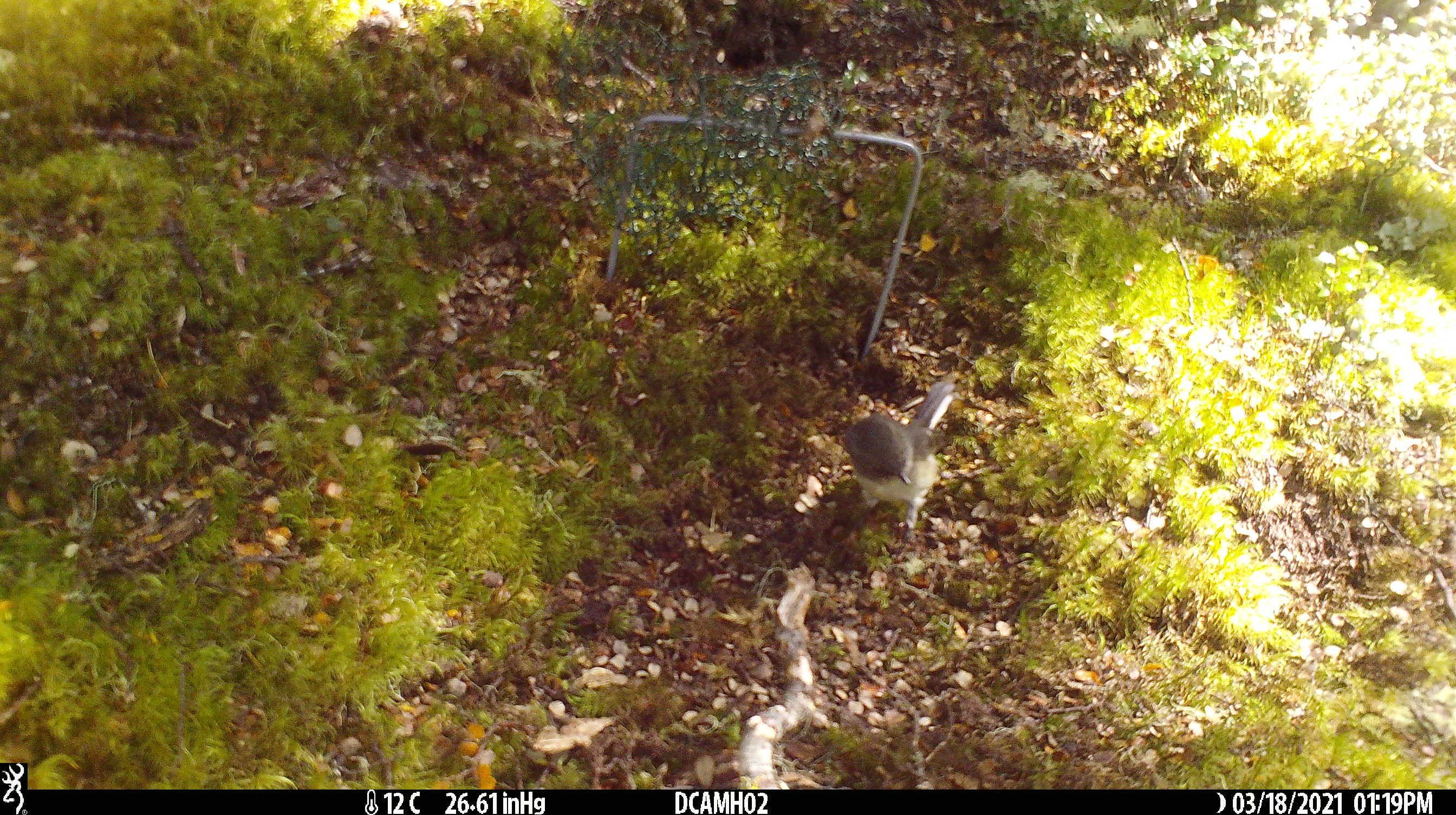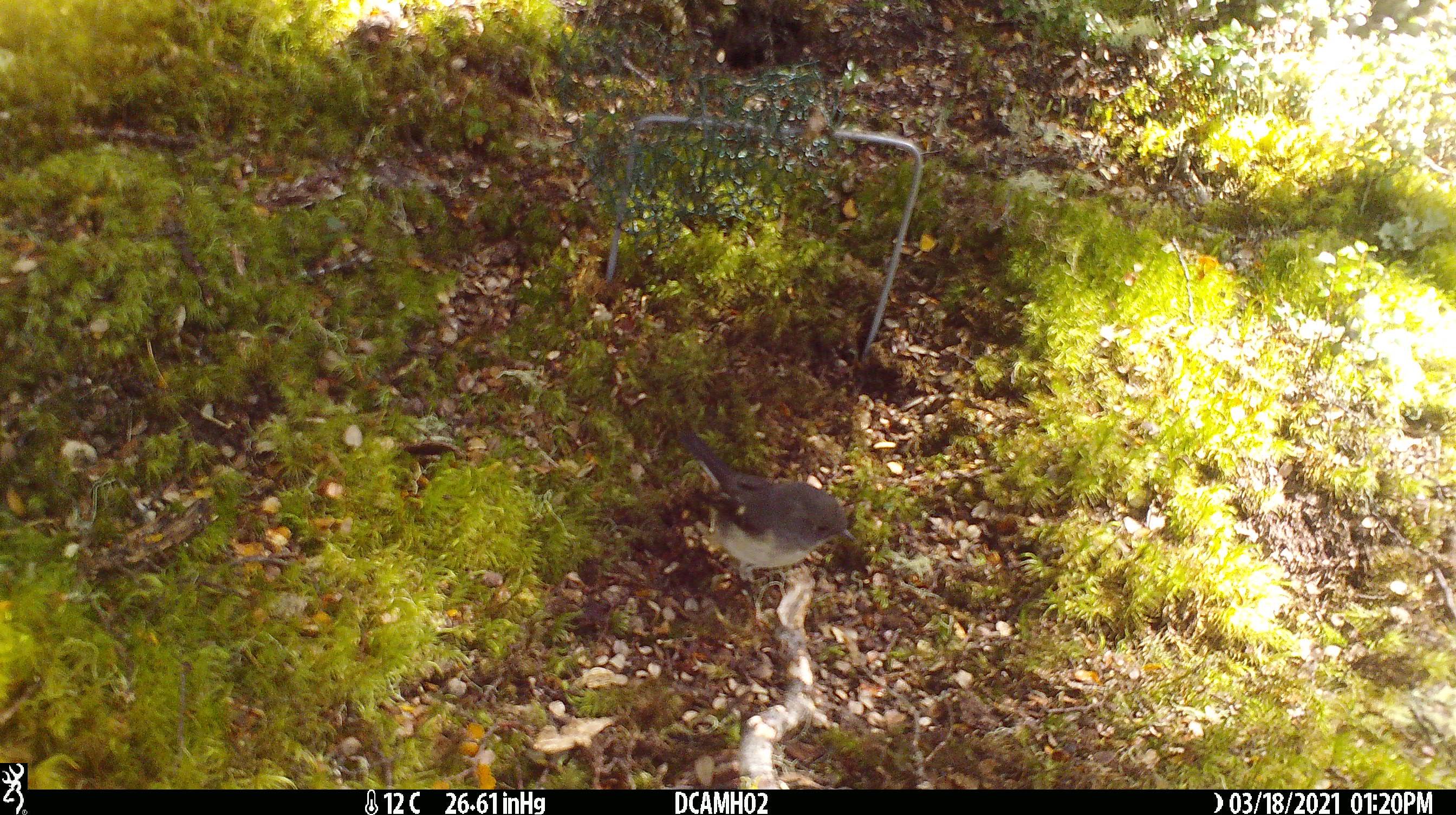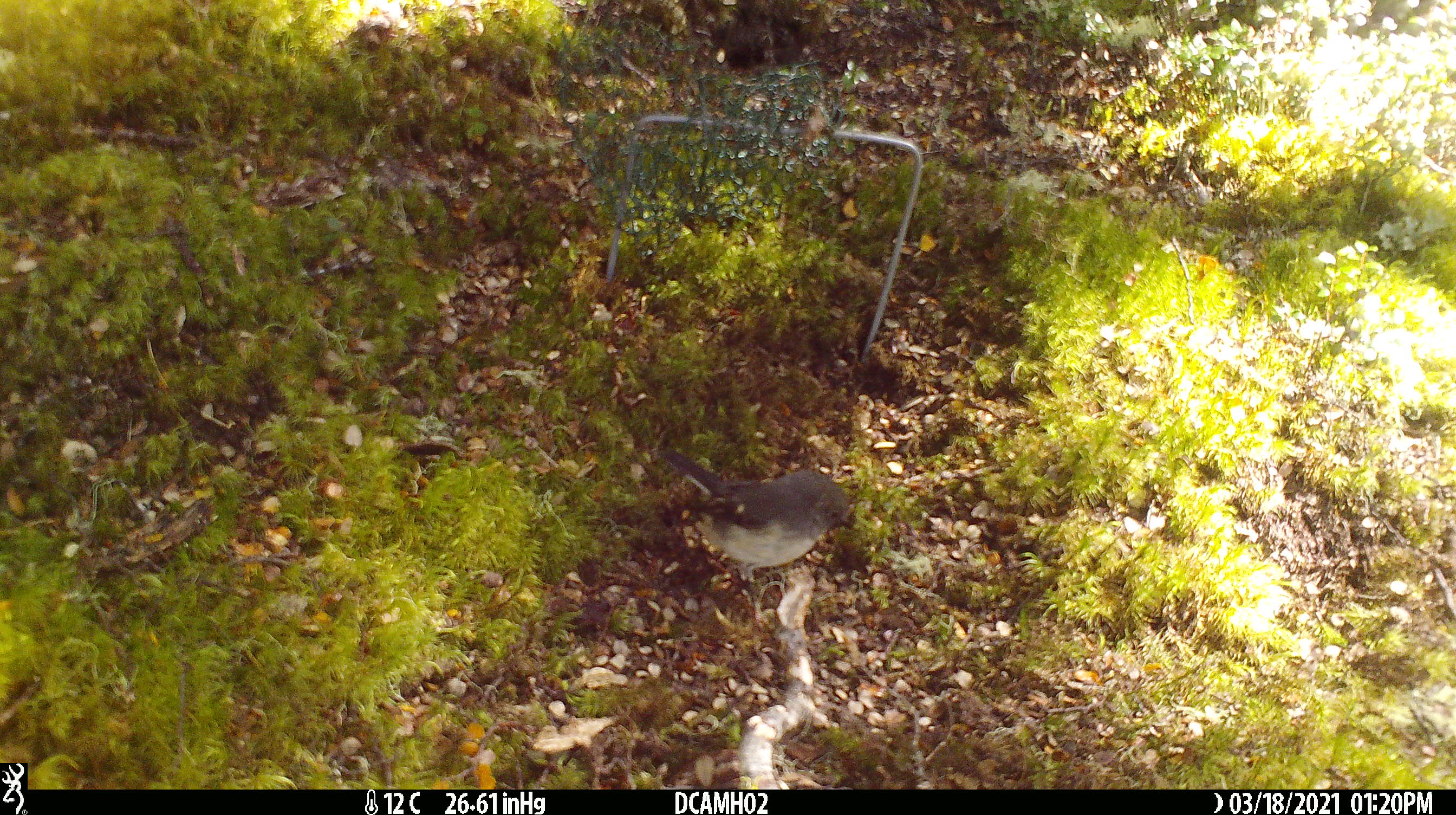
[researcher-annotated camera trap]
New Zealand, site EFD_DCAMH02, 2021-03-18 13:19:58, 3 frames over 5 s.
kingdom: Animalia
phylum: Chordata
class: Aves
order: Passeriformes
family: Petroicidae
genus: Petroica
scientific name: Petroica macrocephala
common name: tomtit